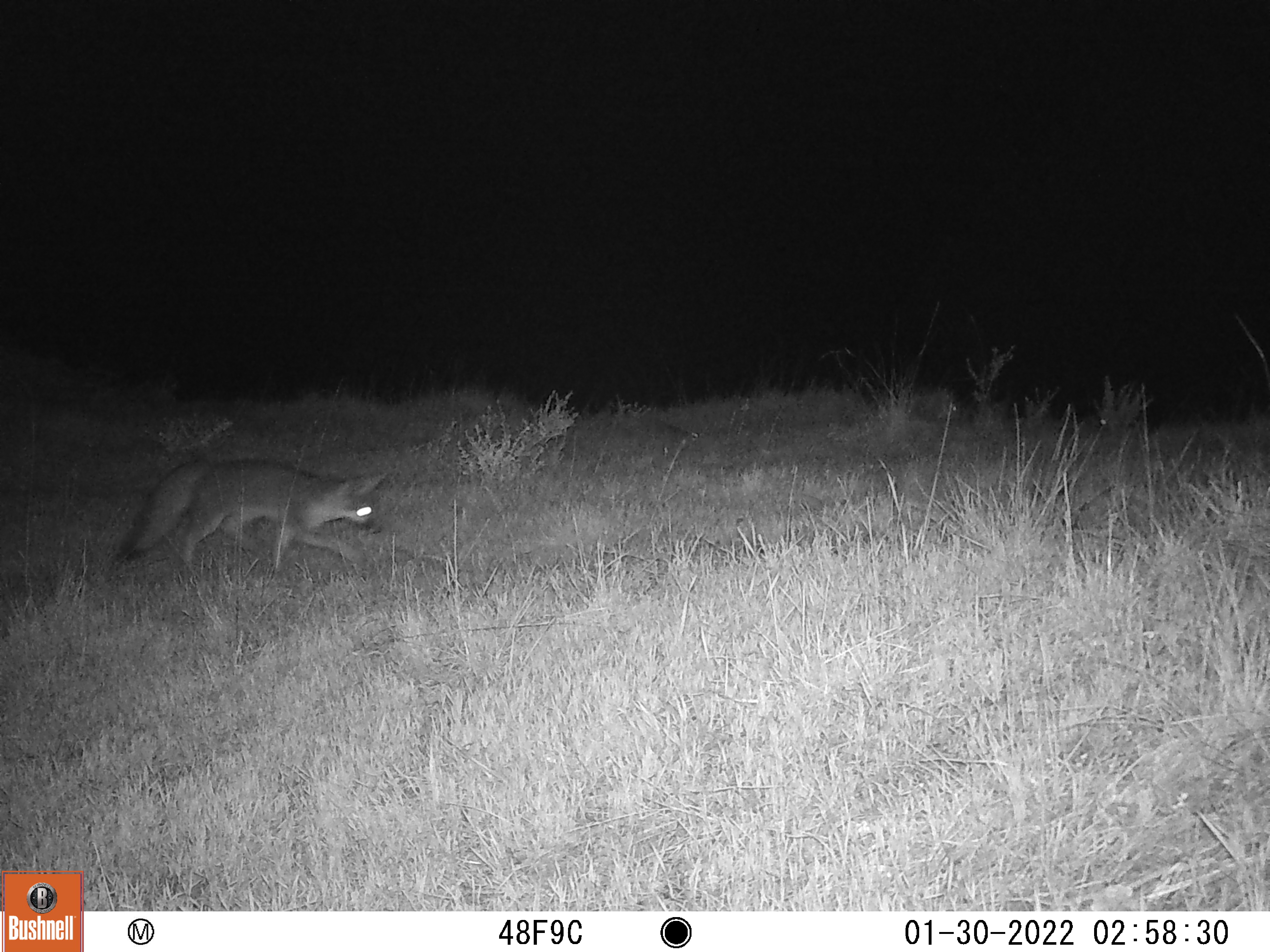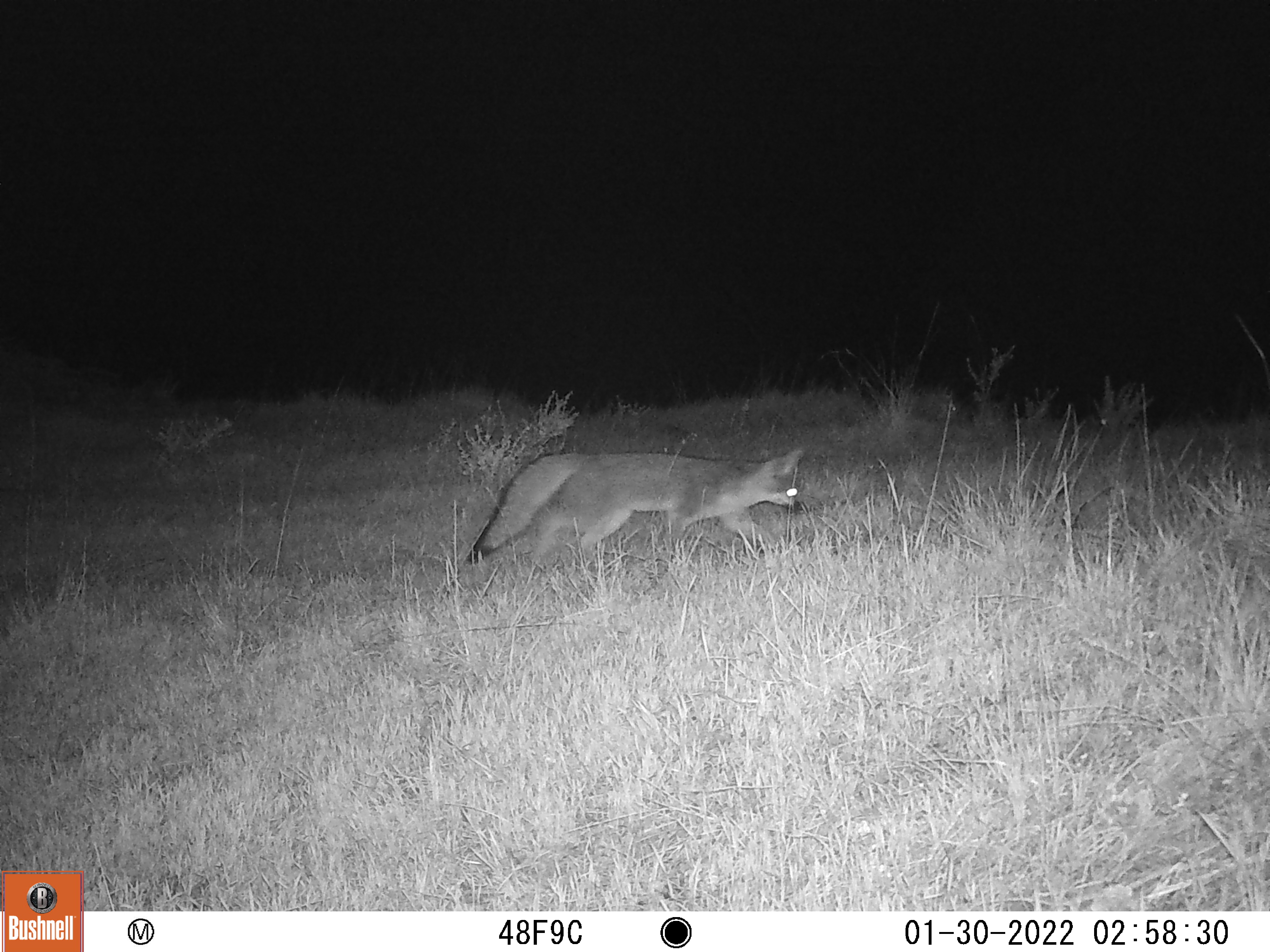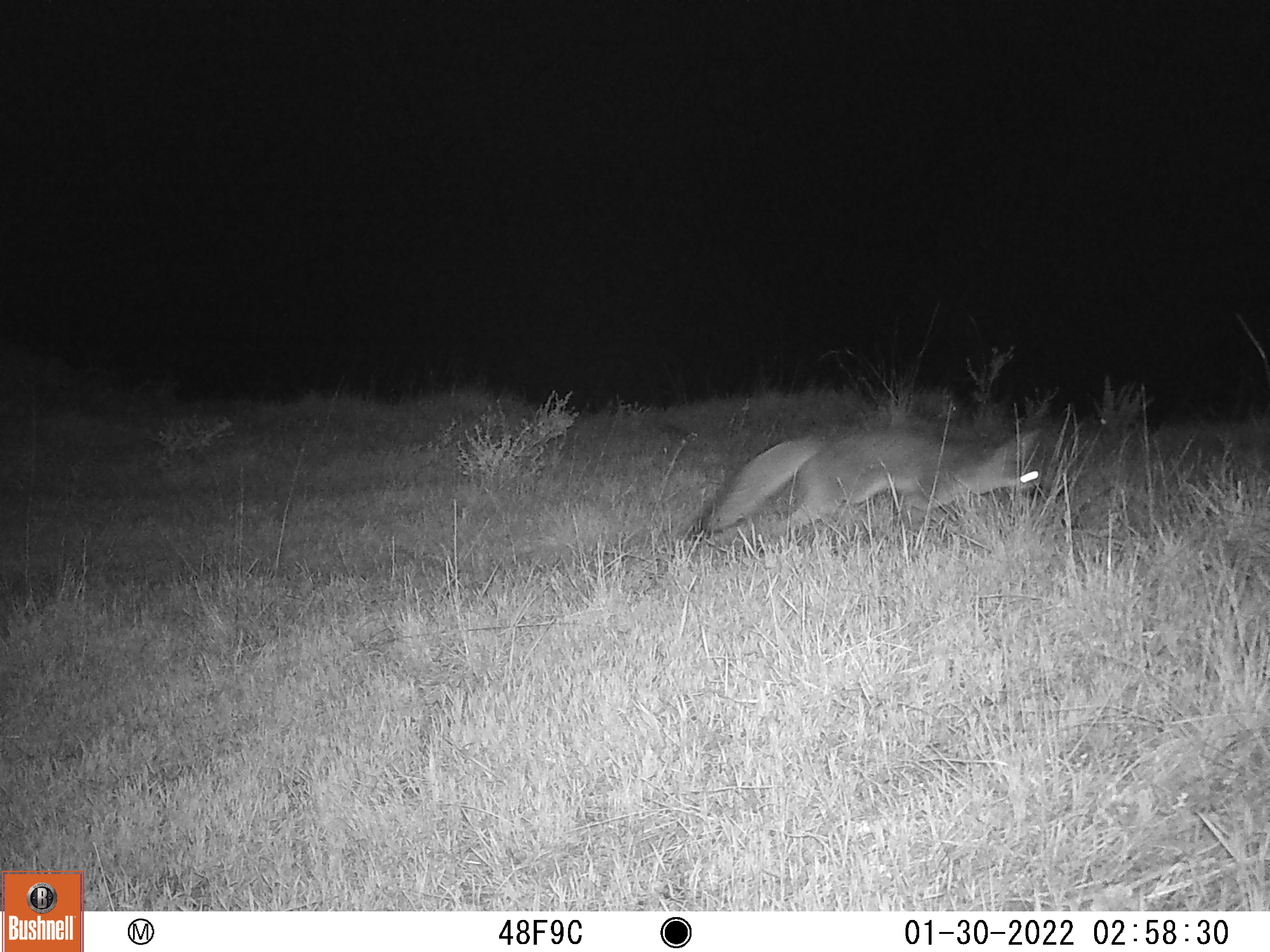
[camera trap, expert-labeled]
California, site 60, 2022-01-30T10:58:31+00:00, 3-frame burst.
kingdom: Animalia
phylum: Chordata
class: Mammalia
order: Carnivora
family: Canidae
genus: Urocyon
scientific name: Urocyon cinereoargenteus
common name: gray fox